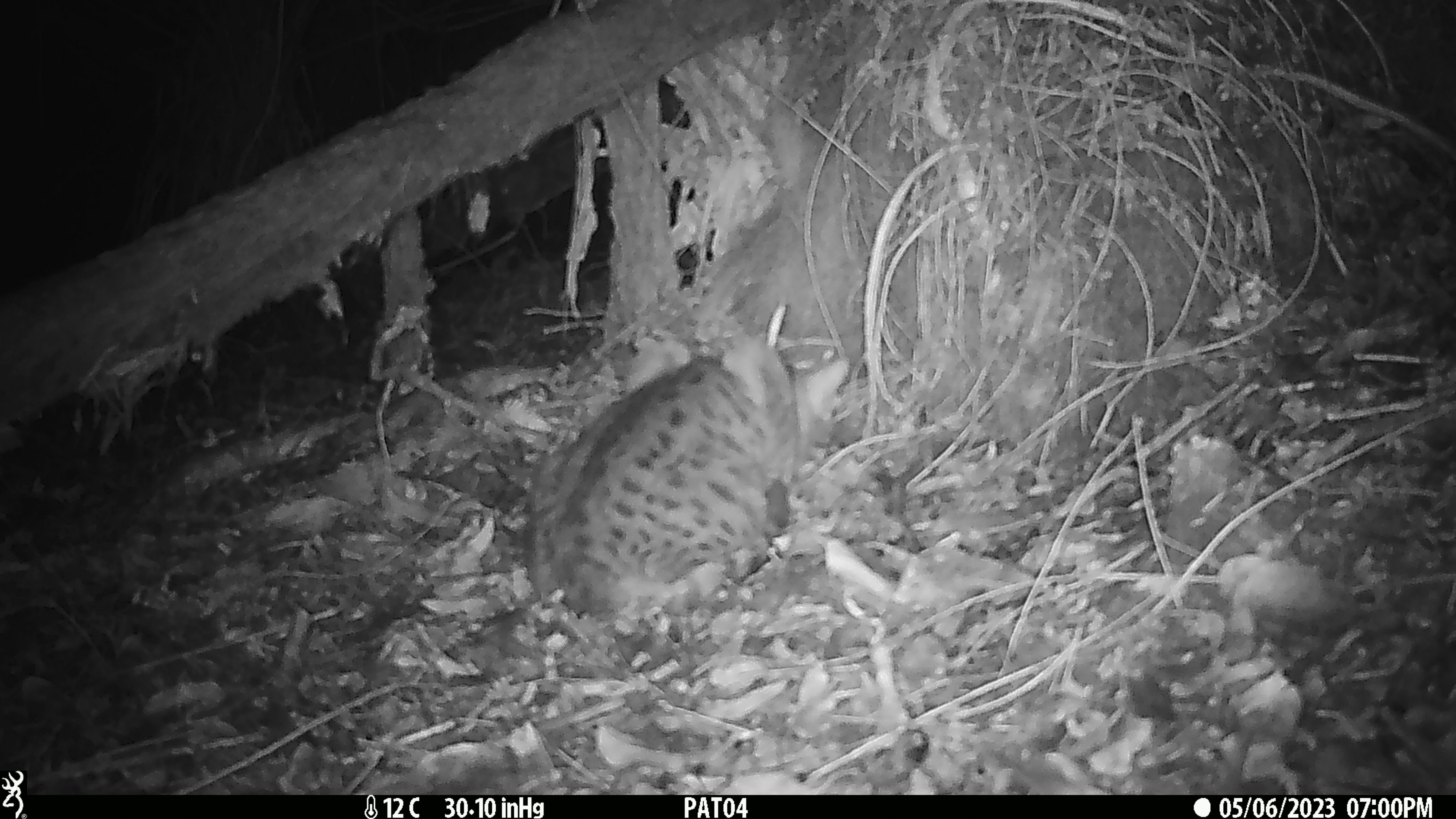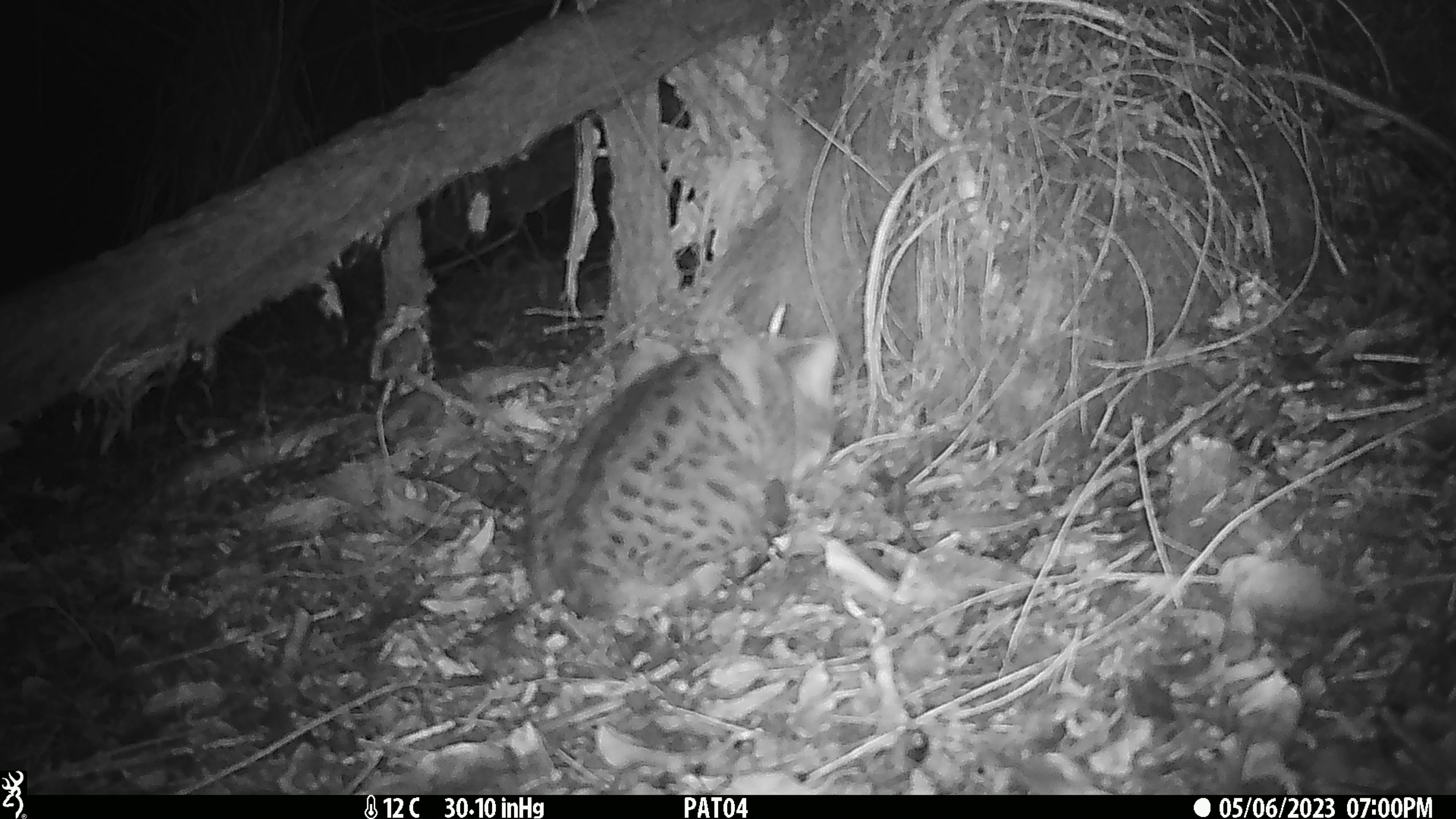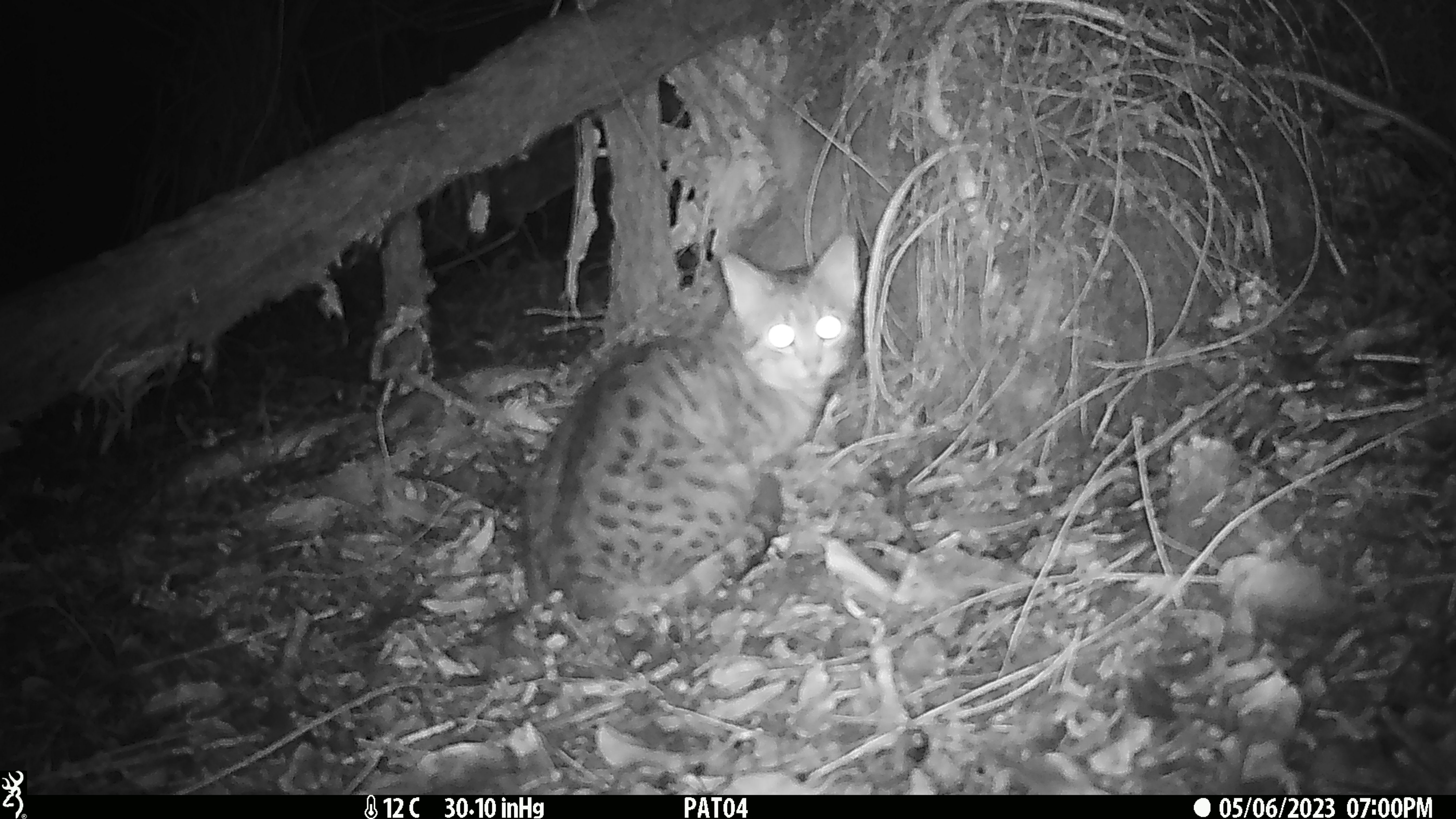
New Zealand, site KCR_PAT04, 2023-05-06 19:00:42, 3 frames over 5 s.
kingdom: Animalia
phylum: Chordata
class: Mammalia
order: Carnivora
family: Felidae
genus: Felis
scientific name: Felis catus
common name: domestic cat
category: cat